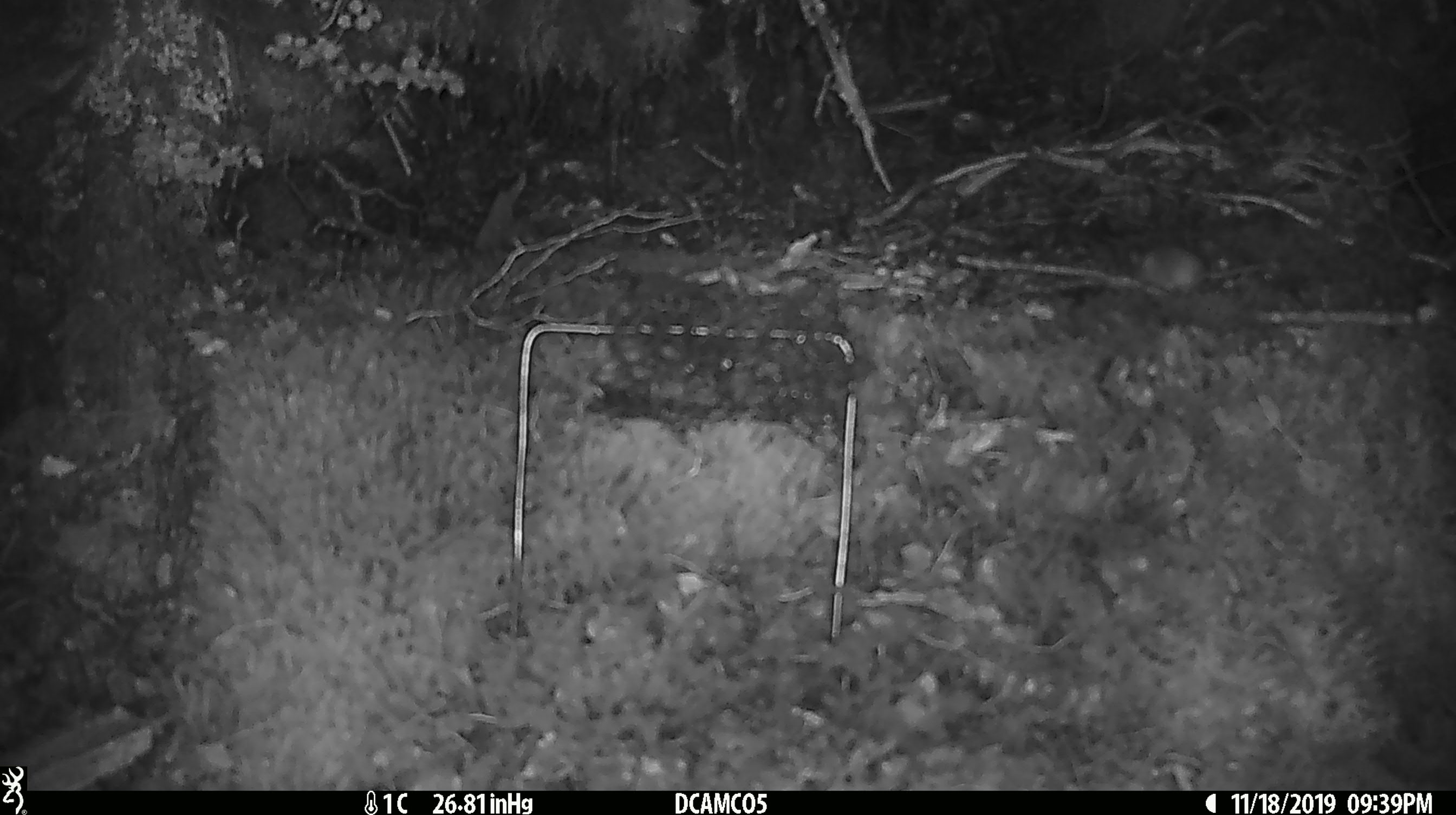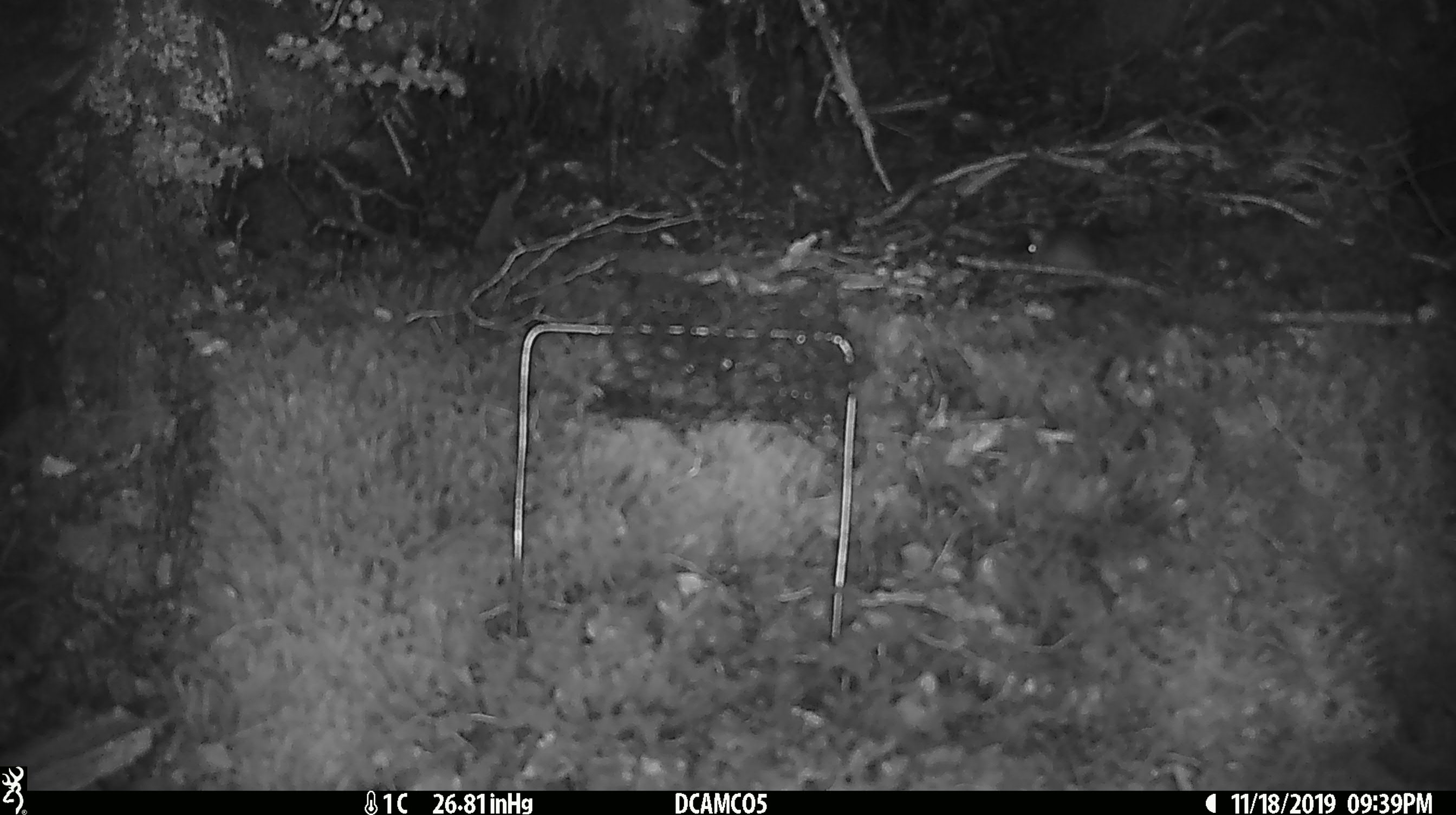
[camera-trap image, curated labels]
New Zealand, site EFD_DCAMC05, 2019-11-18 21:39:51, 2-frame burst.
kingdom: Animalia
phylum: Chordata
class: Mammalia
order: Rodentia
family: Muridae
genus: Mus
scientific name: Mus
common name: mouse